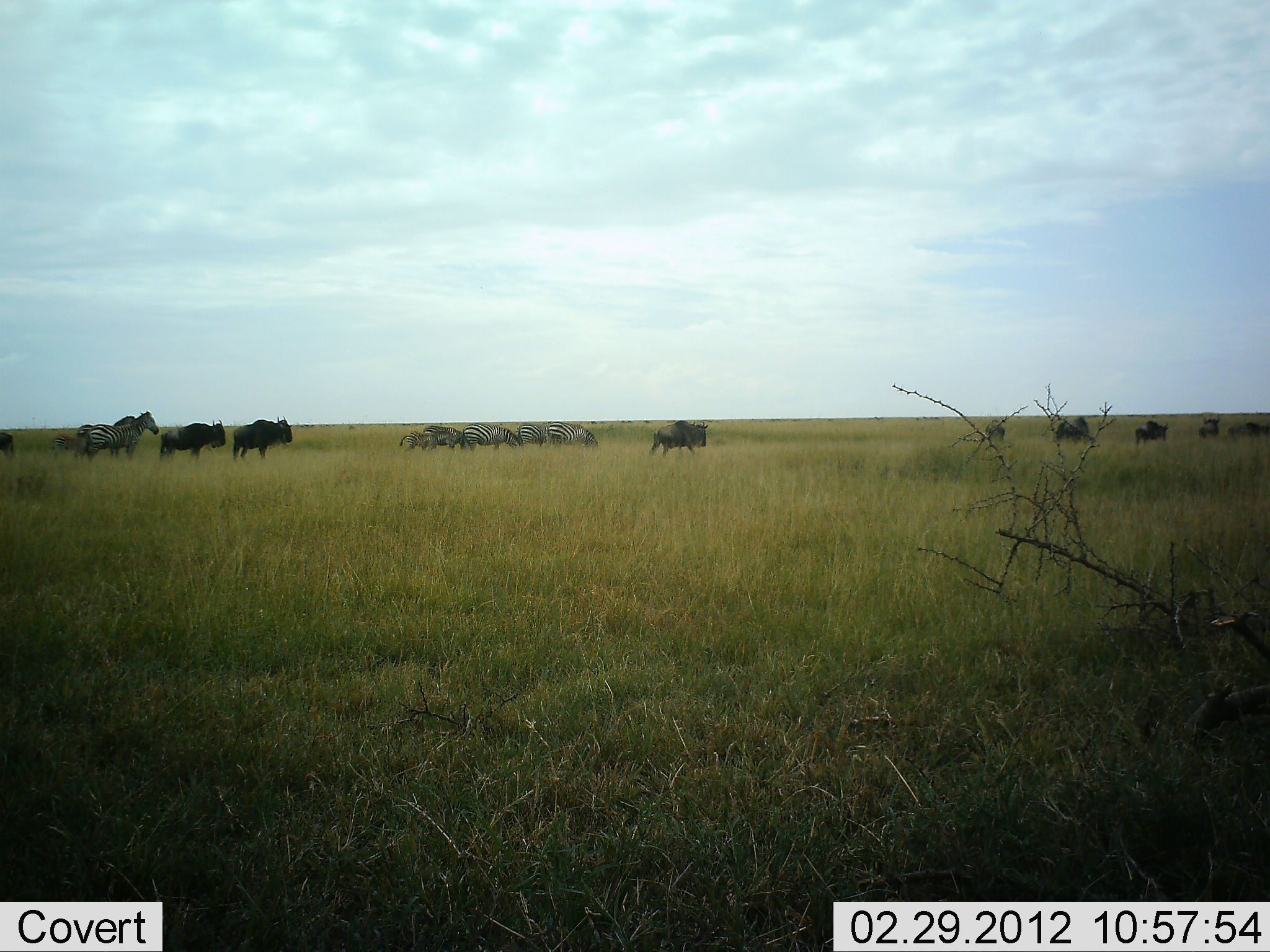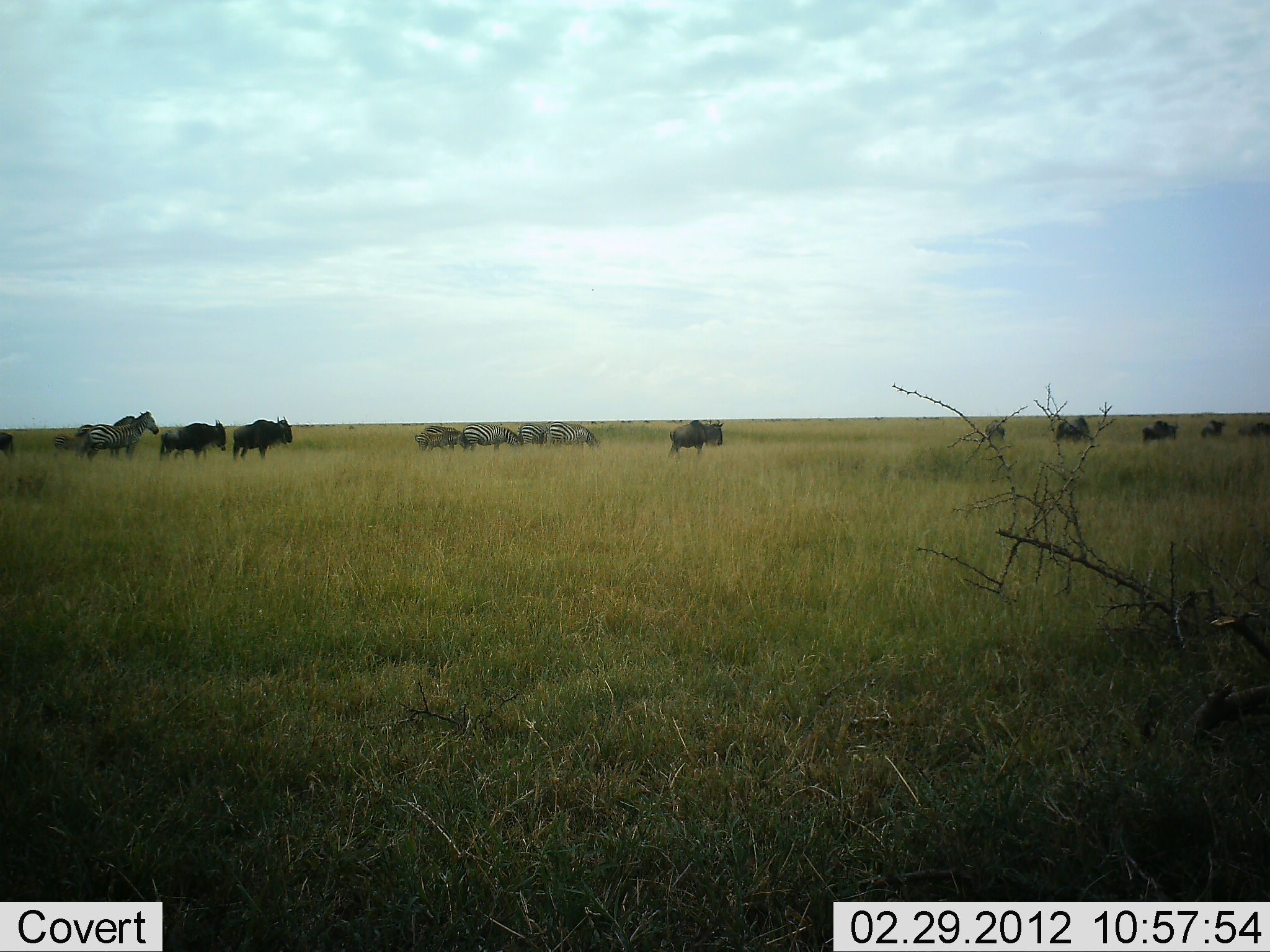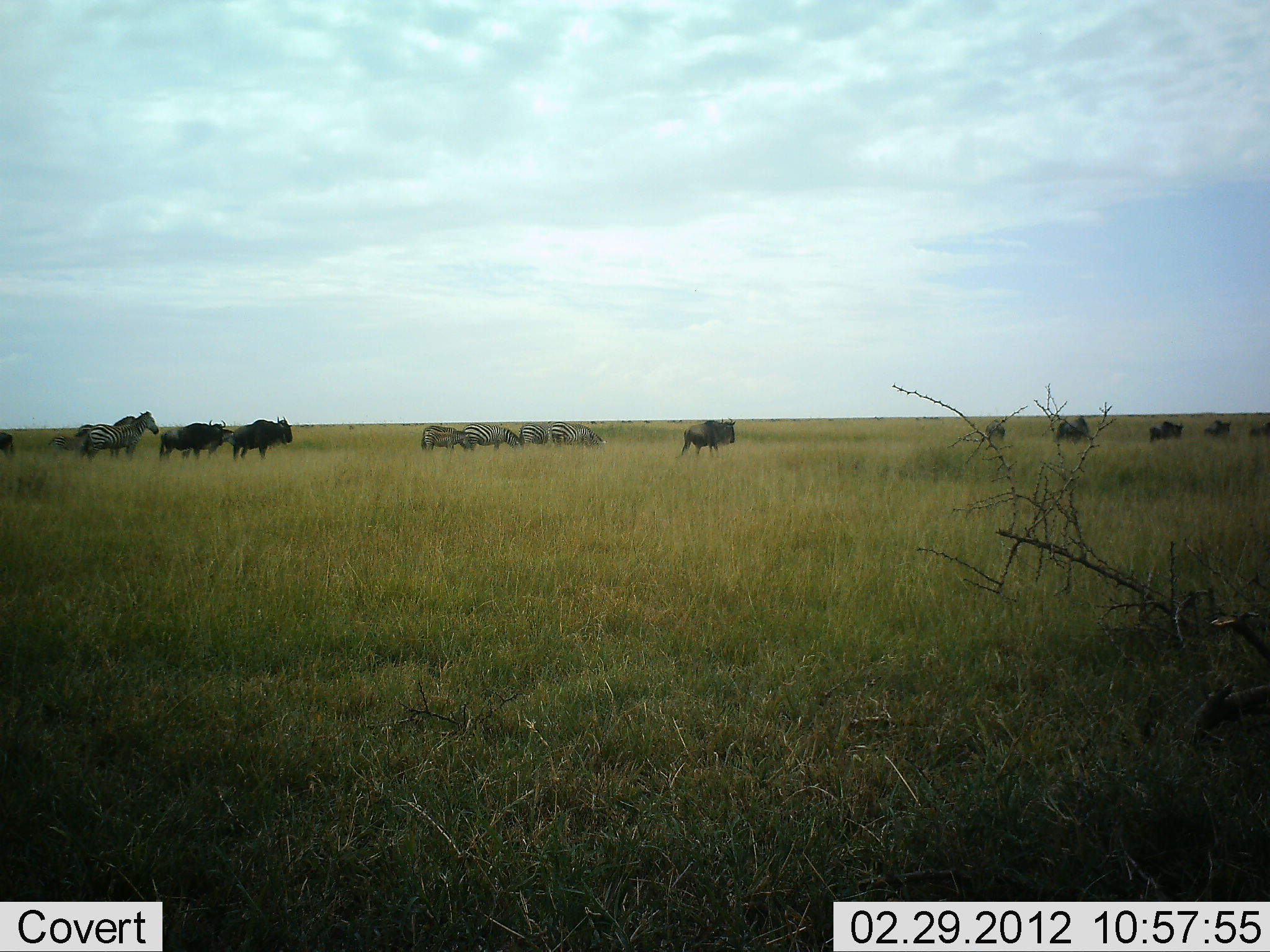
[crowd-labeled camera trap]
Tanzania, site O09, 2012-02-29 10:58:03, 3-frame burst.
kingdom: Animalia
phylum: Chordata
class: Mammalia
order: Artiodactyla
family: Bovidae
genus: Connochaetes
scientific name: Connochaetes taurinus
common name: blue wildebeest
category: wildebeest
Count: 9.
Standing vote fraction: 31%.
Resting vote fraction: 0%.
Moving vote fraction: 96%.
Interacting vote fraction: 4%.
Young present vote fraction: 4%.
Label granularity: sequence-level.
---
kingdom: Animalia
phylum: Chordata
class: Mammalia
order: Perissodactyla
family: Equidae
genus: Equus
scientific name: Equus quagga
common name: plains zebra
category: zebra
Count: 6.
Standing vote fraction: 54%.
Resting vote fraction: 0%.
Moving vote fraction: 46%.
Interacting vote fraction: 4%.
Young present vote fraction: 15%.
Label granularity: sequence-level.